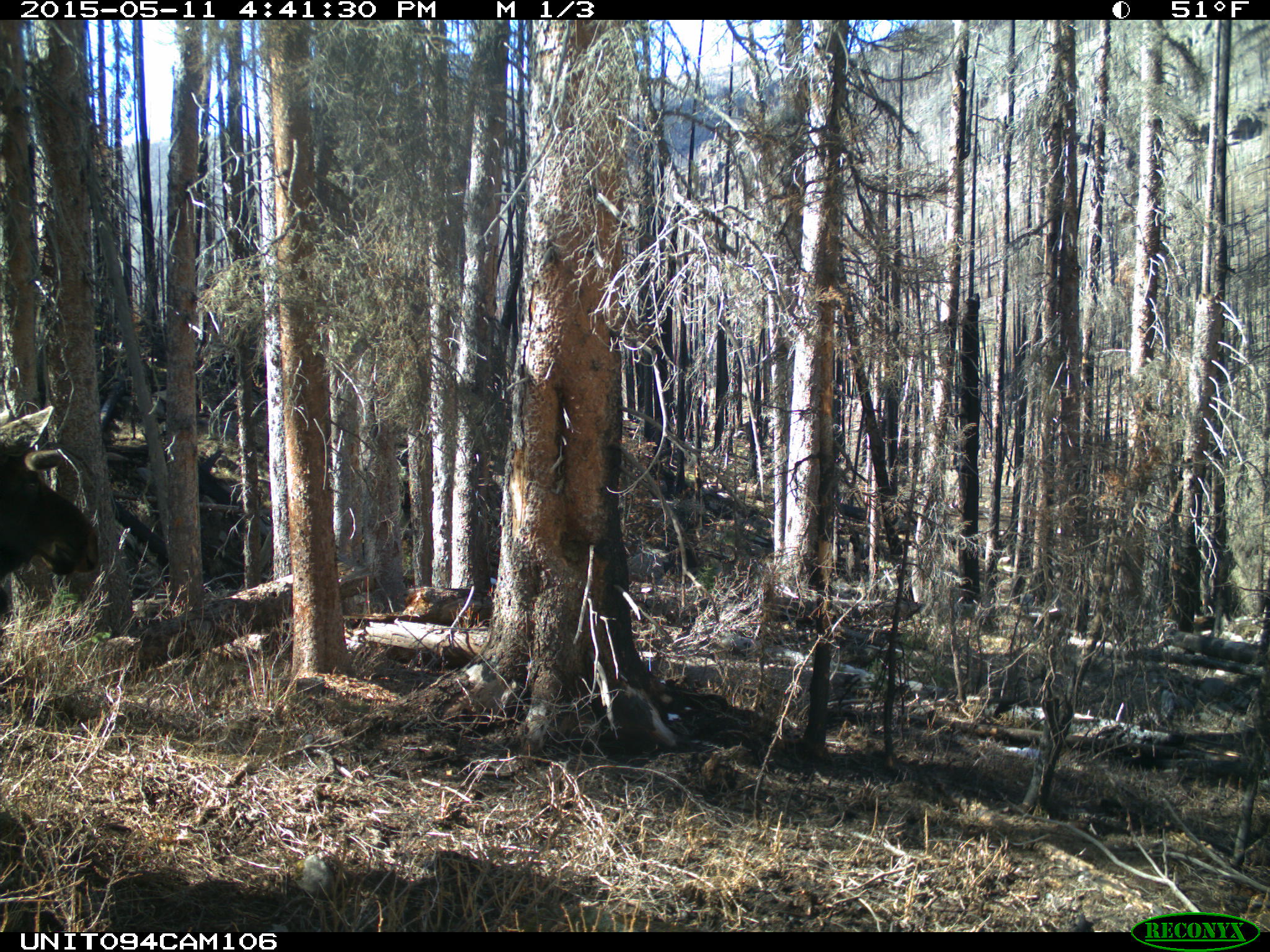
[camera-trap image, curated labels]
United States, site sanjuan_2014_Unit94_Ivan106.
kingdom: Animalia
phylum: Chordata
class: Mammalia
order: Artiodactyla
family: Cervidae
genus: Alces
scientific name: Alces alces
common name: moose